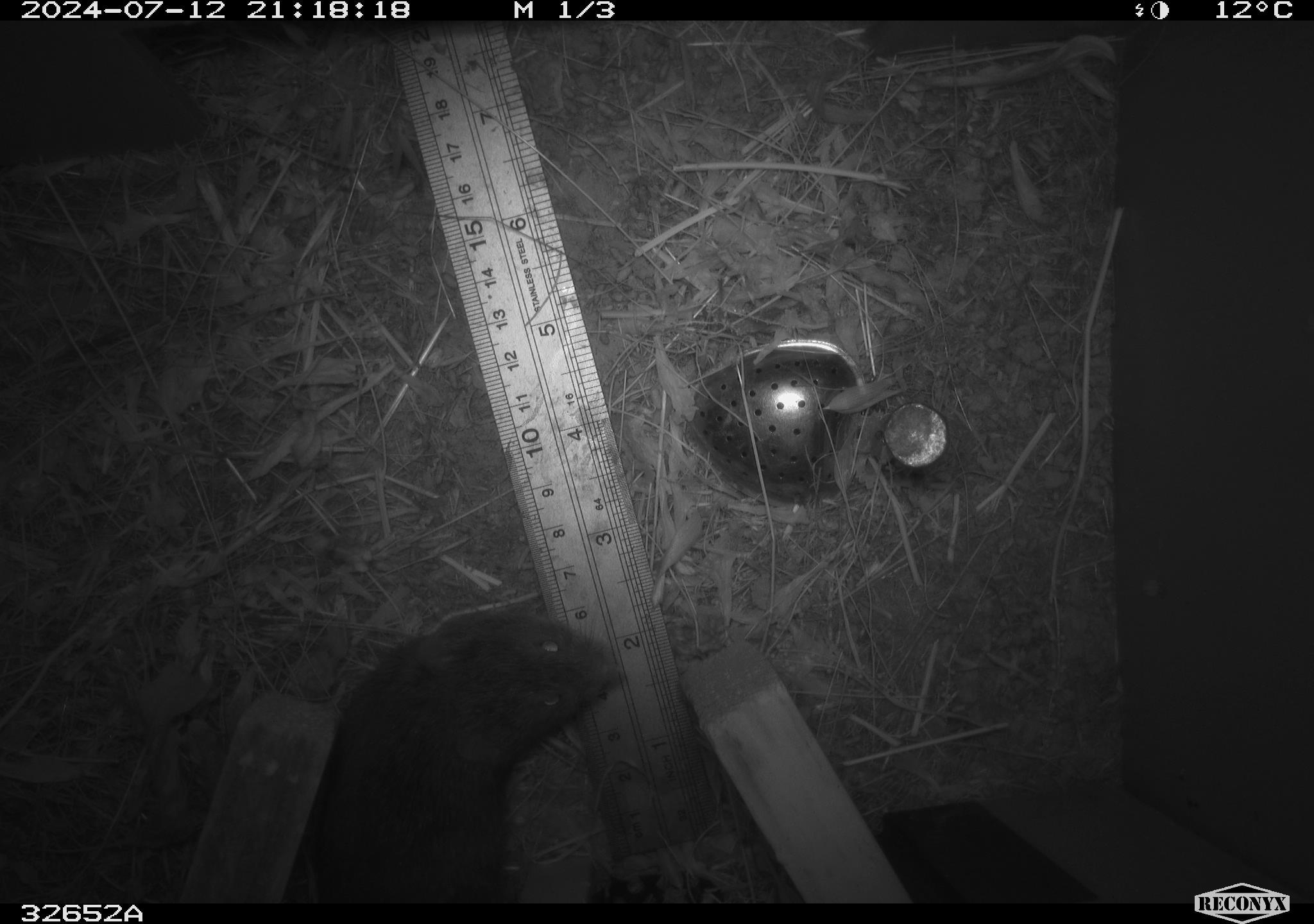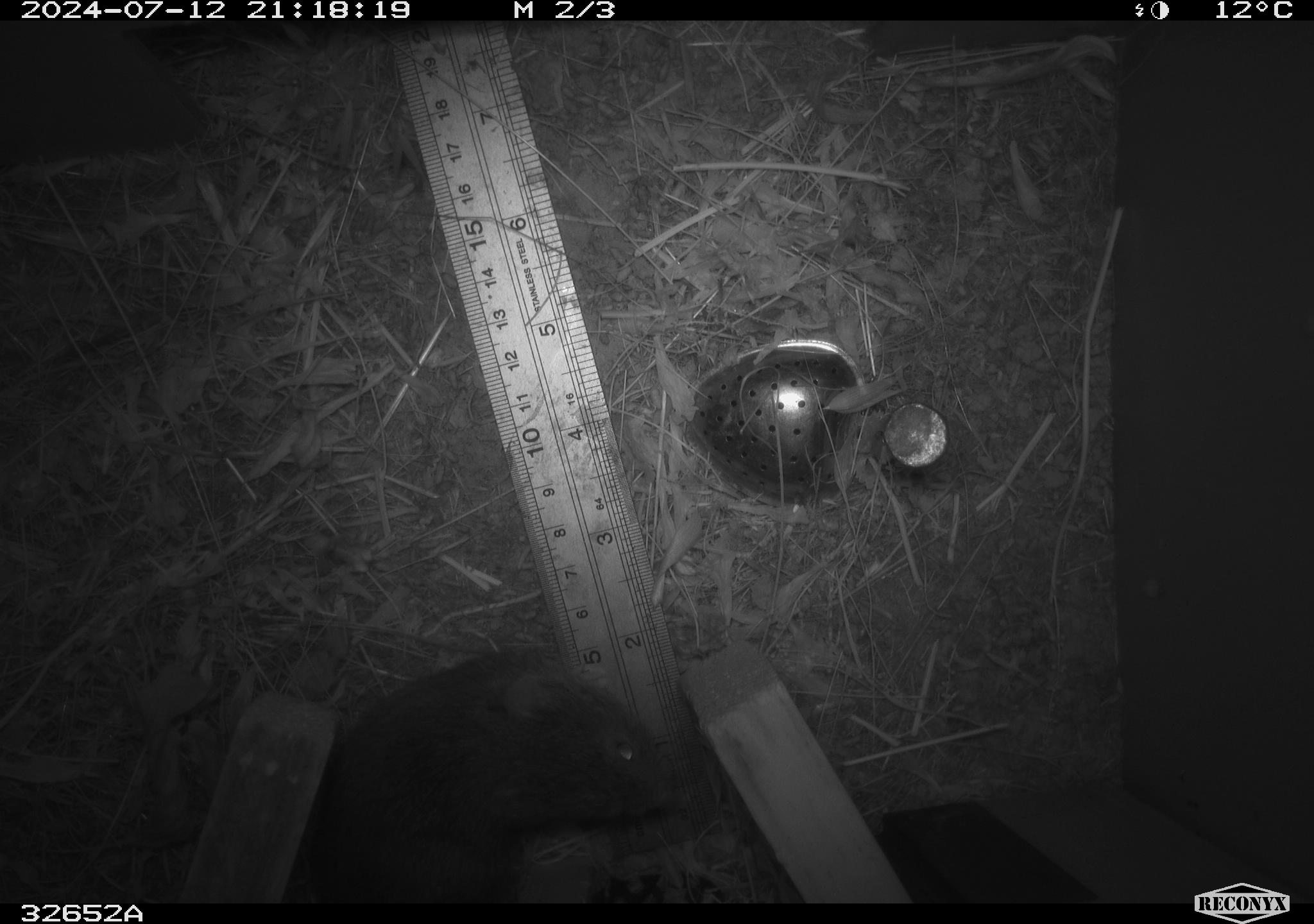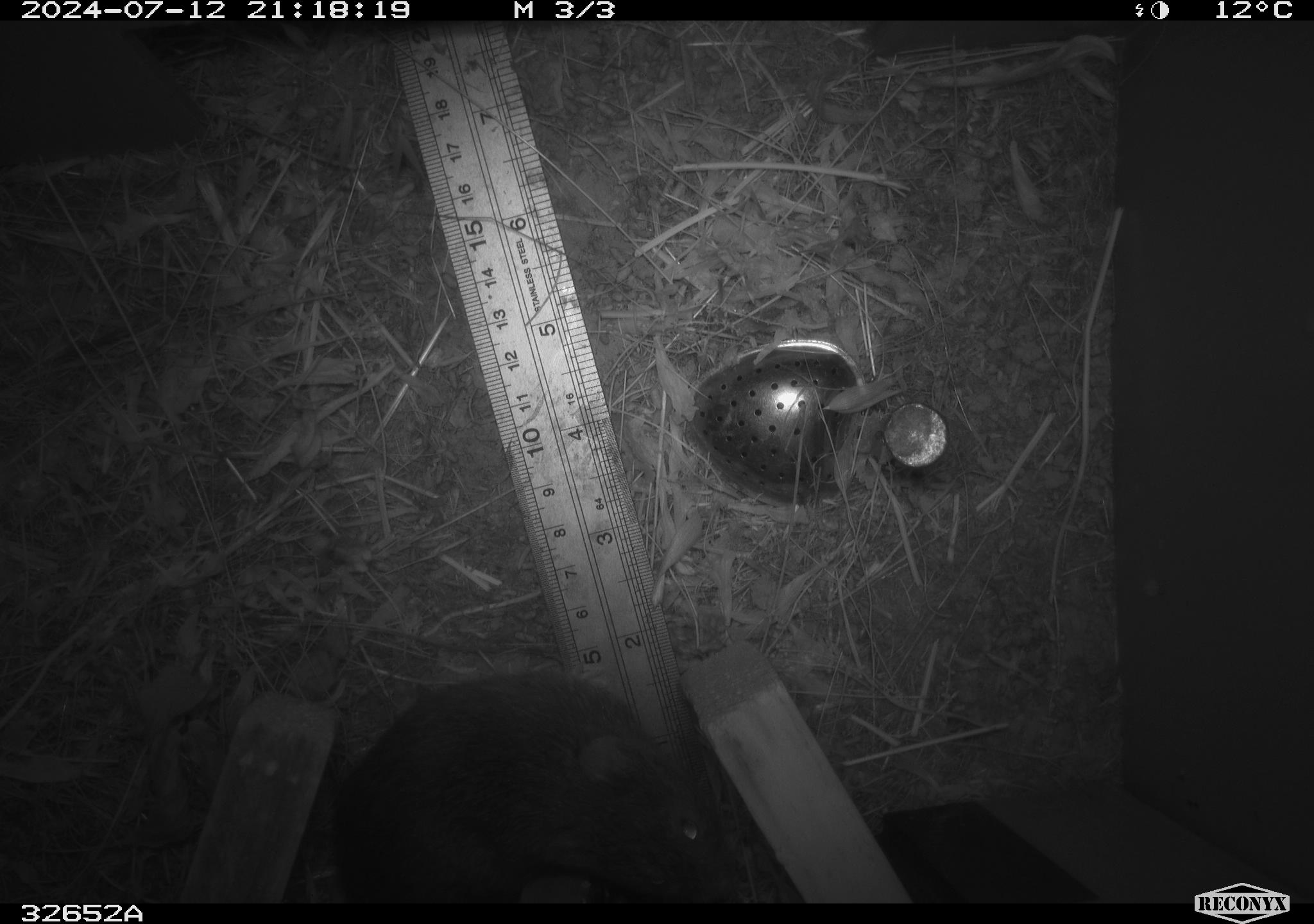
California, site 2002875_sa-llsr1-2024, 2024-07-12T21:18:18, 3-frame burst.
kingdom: Animalia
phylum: Chordata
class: Mammalia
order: Rodentia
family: Cricetidae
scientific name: Arvicolinae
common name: voles, lemmings, and muskrats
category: arvicolinae subfamily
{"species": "arvicolinae subfamily (voles, lemmings, and muskrats) (Arvicolinae)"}